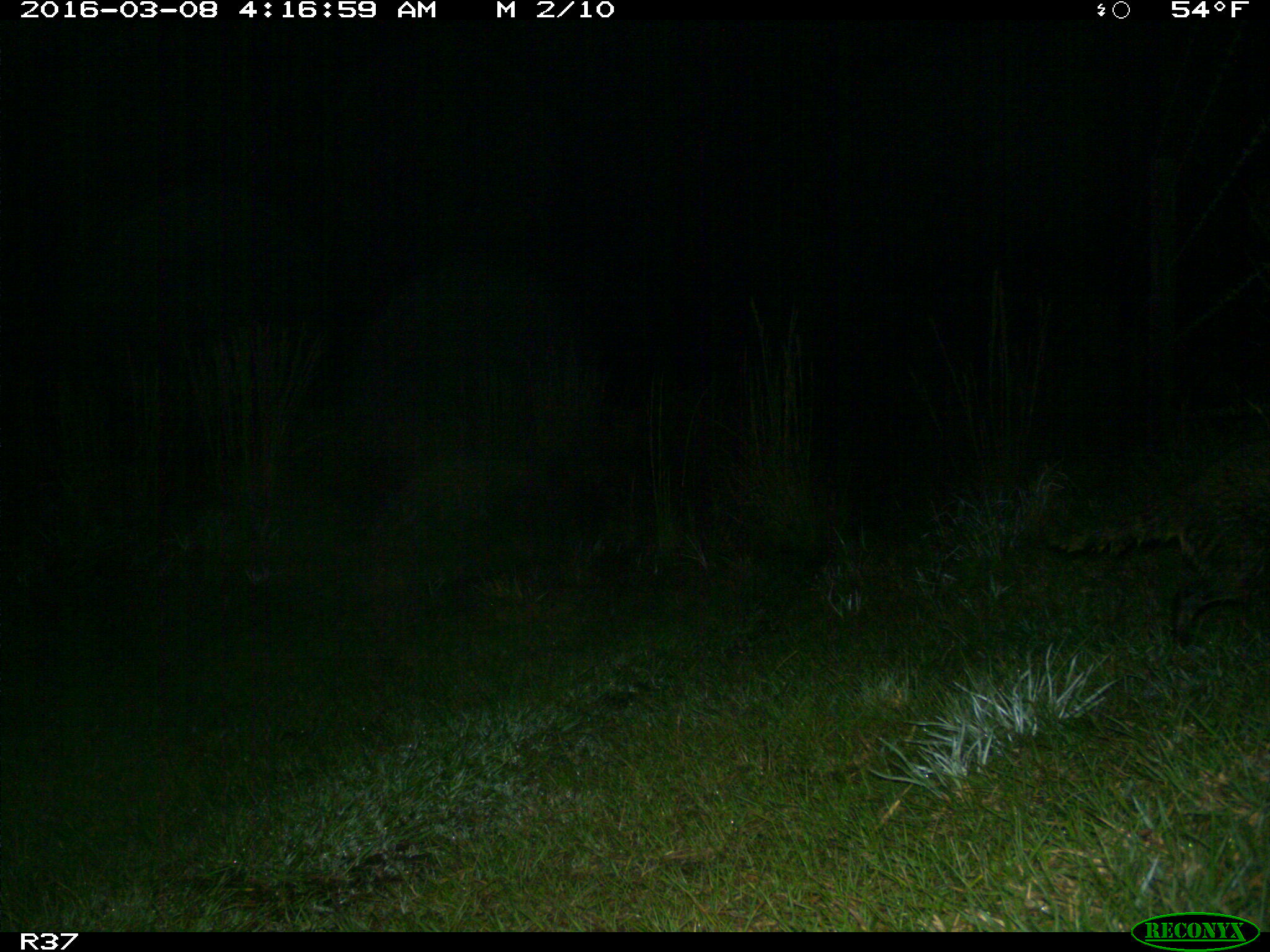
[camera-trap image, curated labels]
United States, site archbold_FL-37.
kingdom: Animalia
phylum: Chordata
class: Mammalia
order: Carnivora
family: Procyonidae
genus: Procyon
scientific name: Procyon lotor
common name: common raccoon